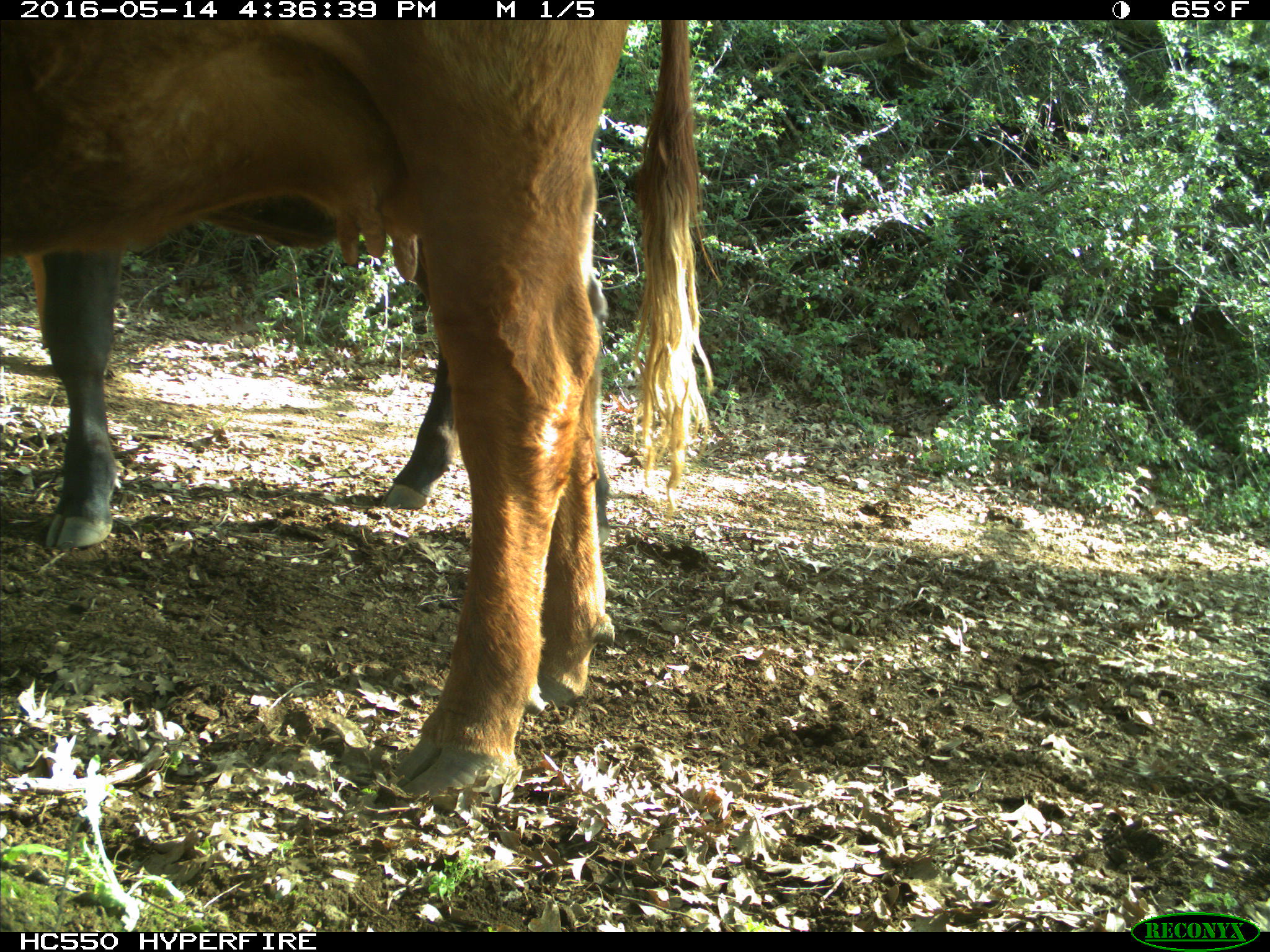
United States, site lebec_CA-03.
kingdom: Animalia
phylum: Chordata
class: Mammalia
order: Artiodactyla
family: Bovidae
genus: Bos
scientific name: Bos taurus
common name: domestic cow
Bos taurus (domestic cow).